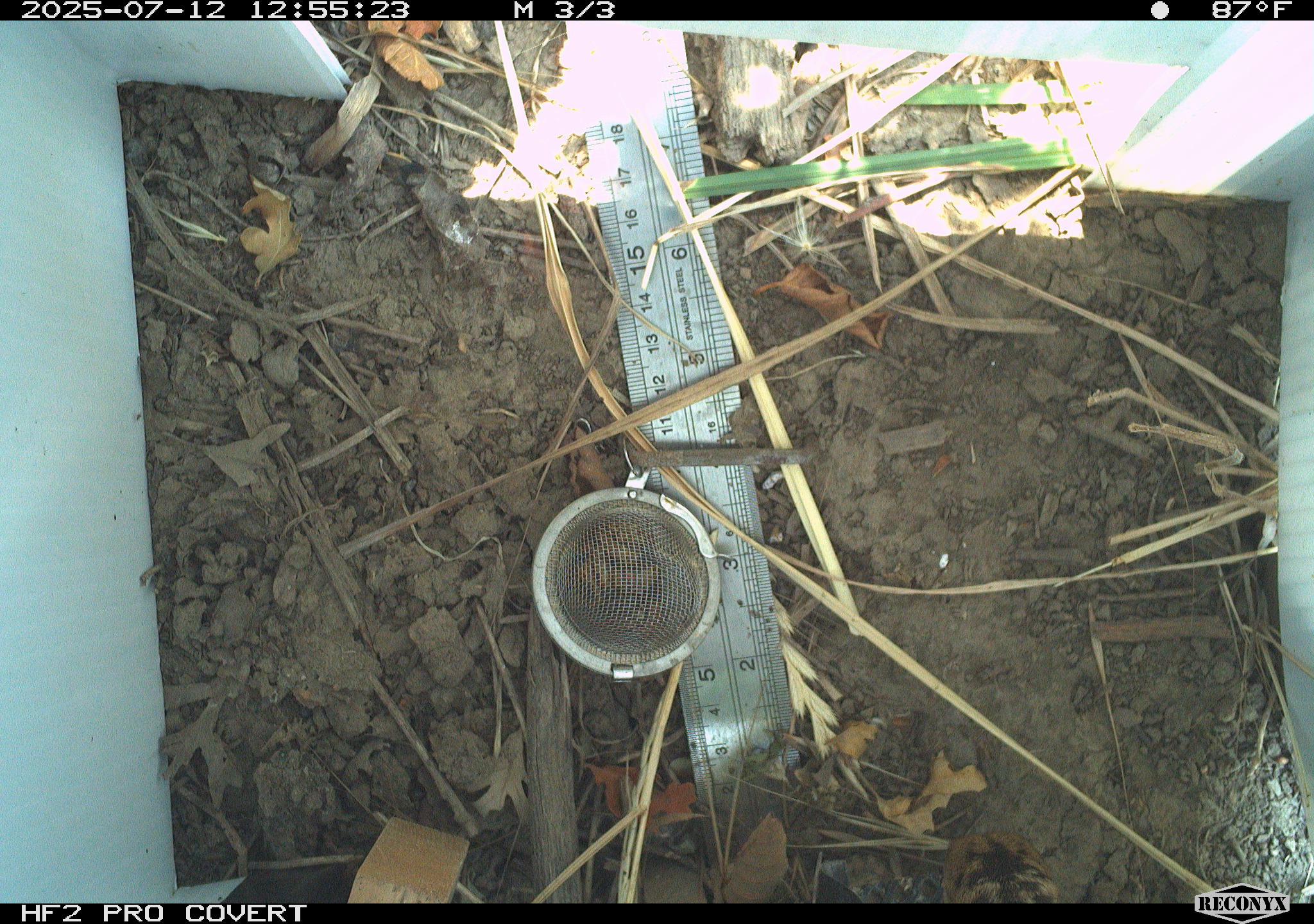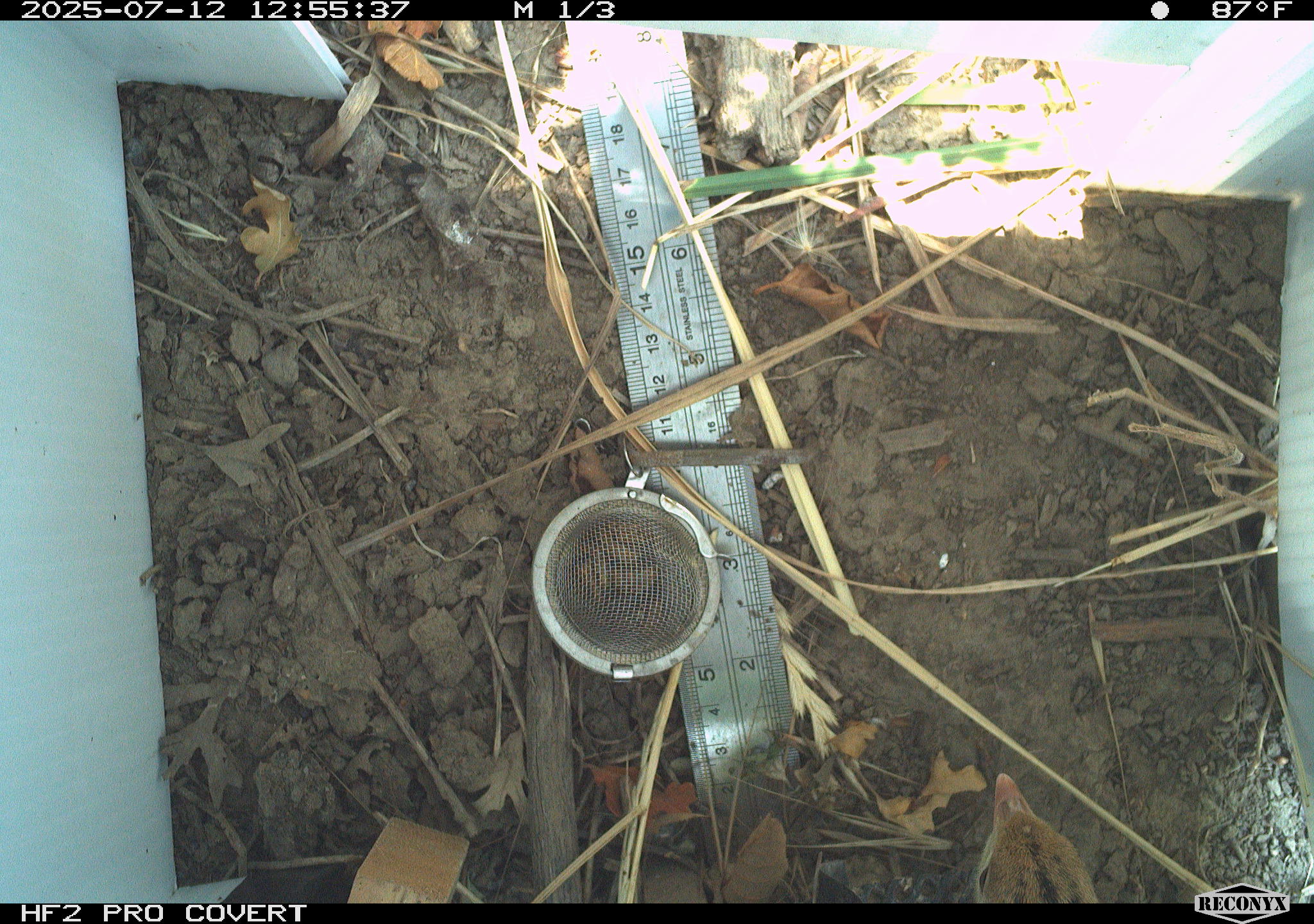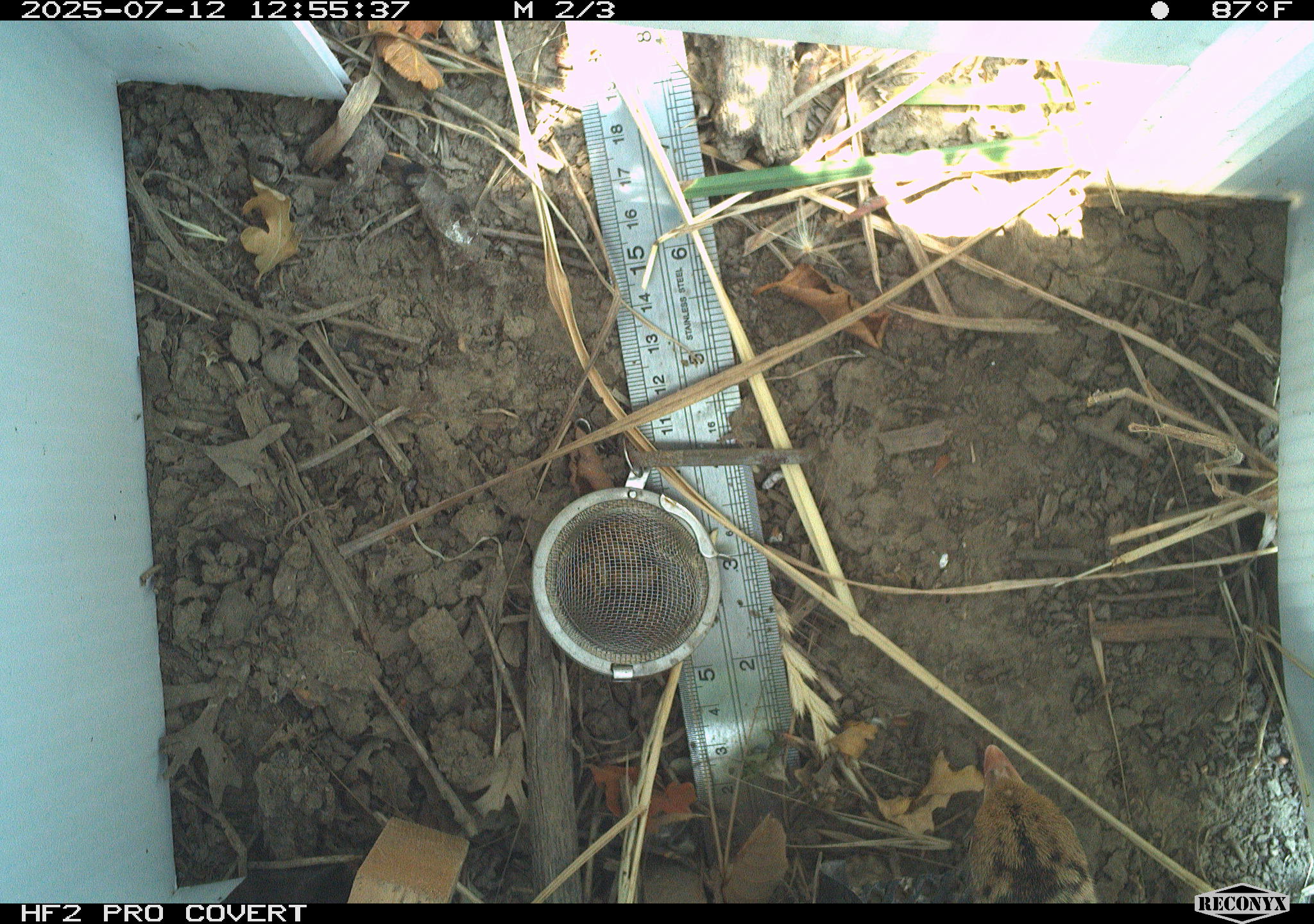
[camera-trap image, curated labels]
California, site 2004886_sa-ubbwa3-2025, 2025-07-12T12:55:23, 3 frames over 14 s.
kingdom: Animalia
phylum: Chordata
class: Aves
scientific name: Aves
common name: bird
Bird (Aves).